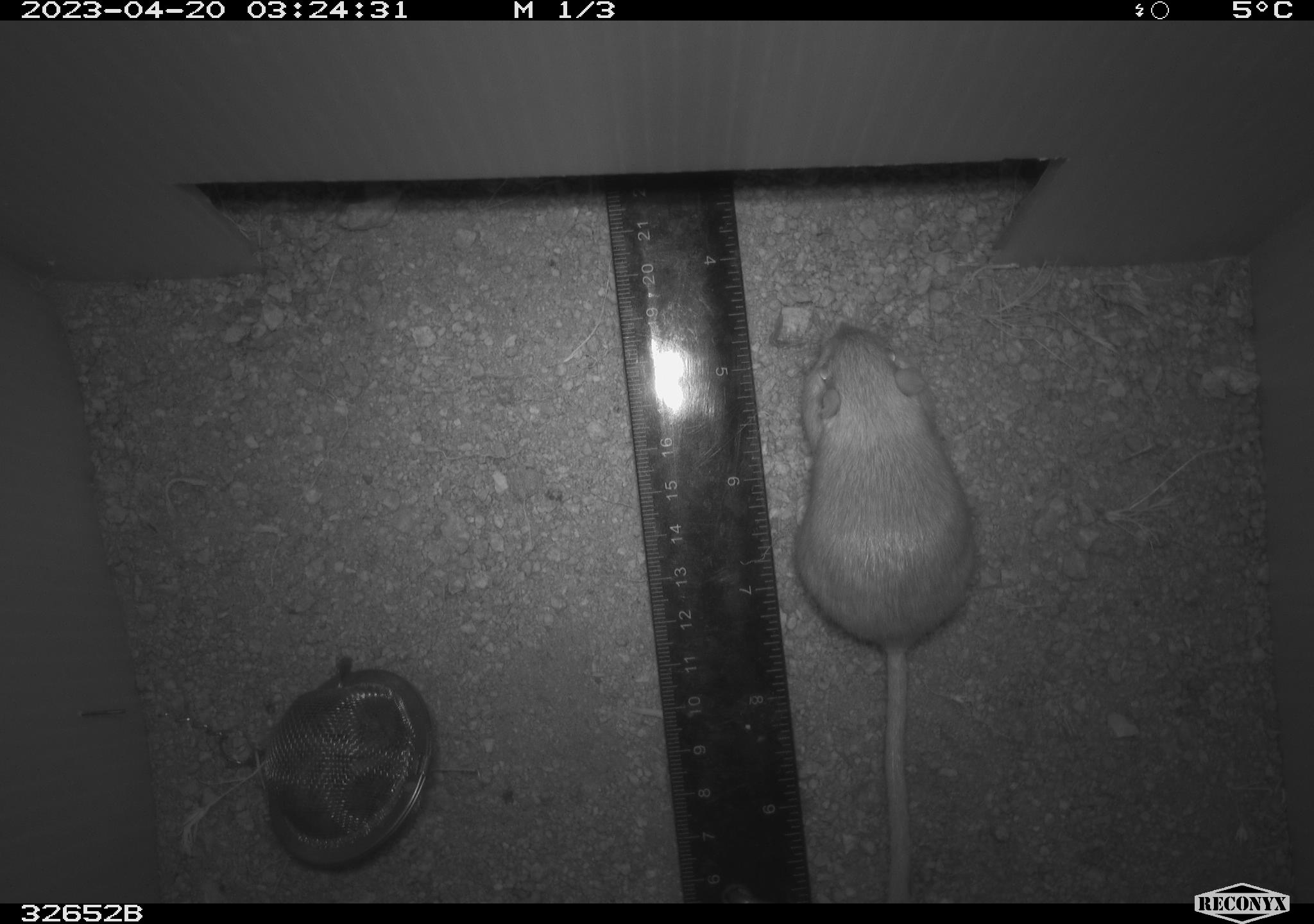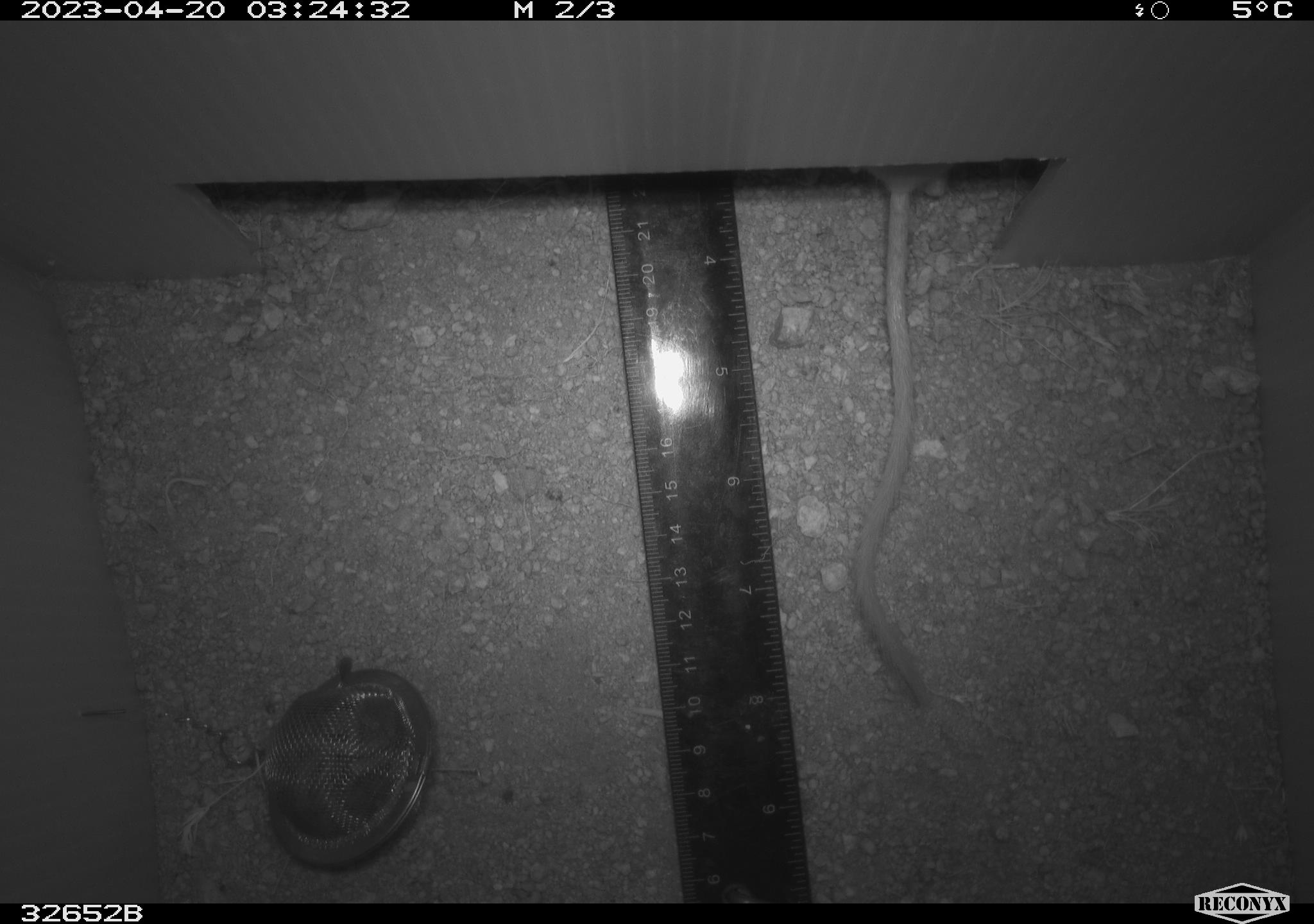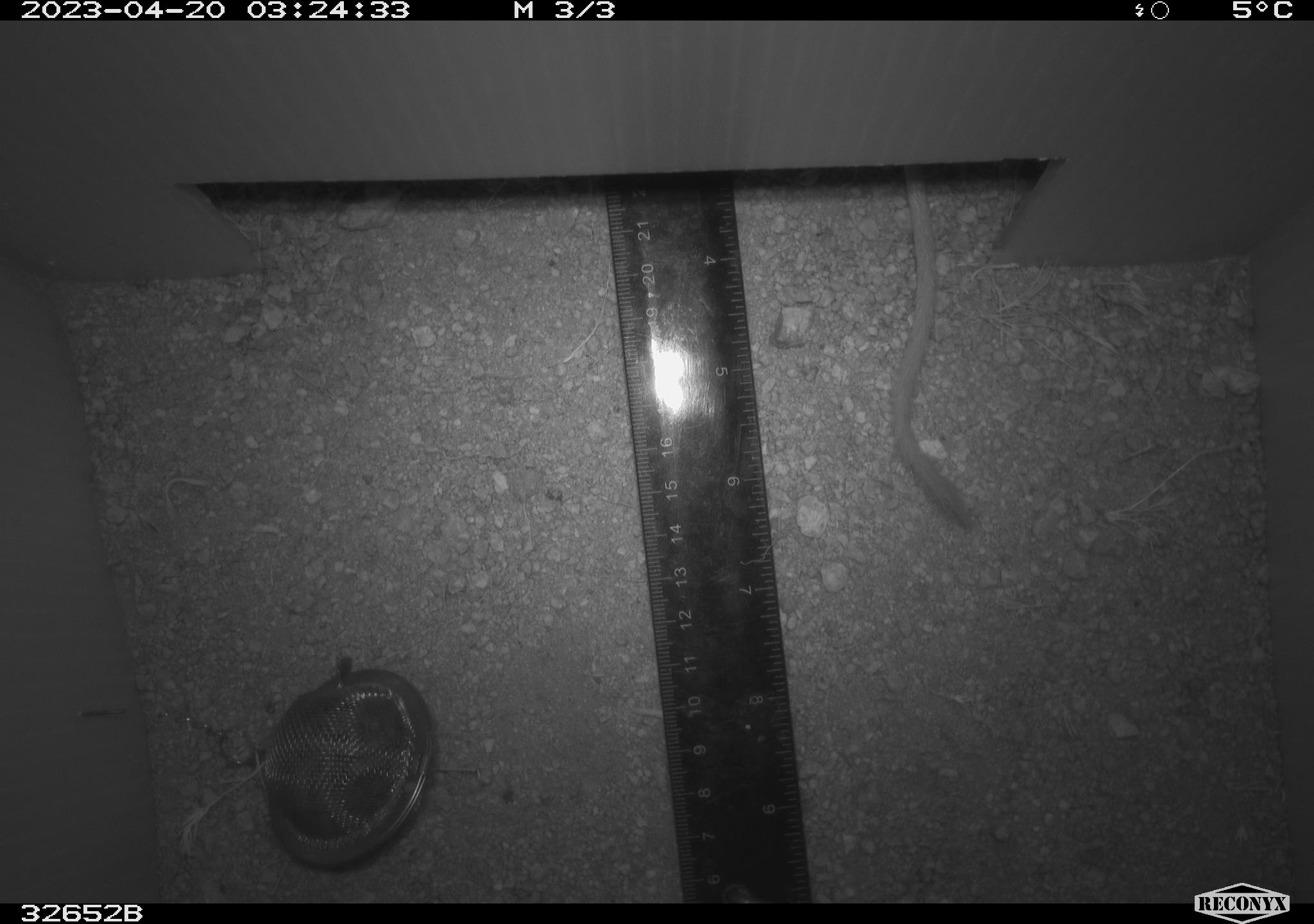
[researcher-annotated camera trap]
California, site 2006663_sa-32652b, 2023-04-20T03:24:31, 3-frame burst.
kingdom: Animalia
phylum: Chordata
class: Mammalia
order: Rodentia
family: Heteromyidae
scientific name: Heteromyidae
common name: kangaroo rats and pocket mice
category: heteromyidae family